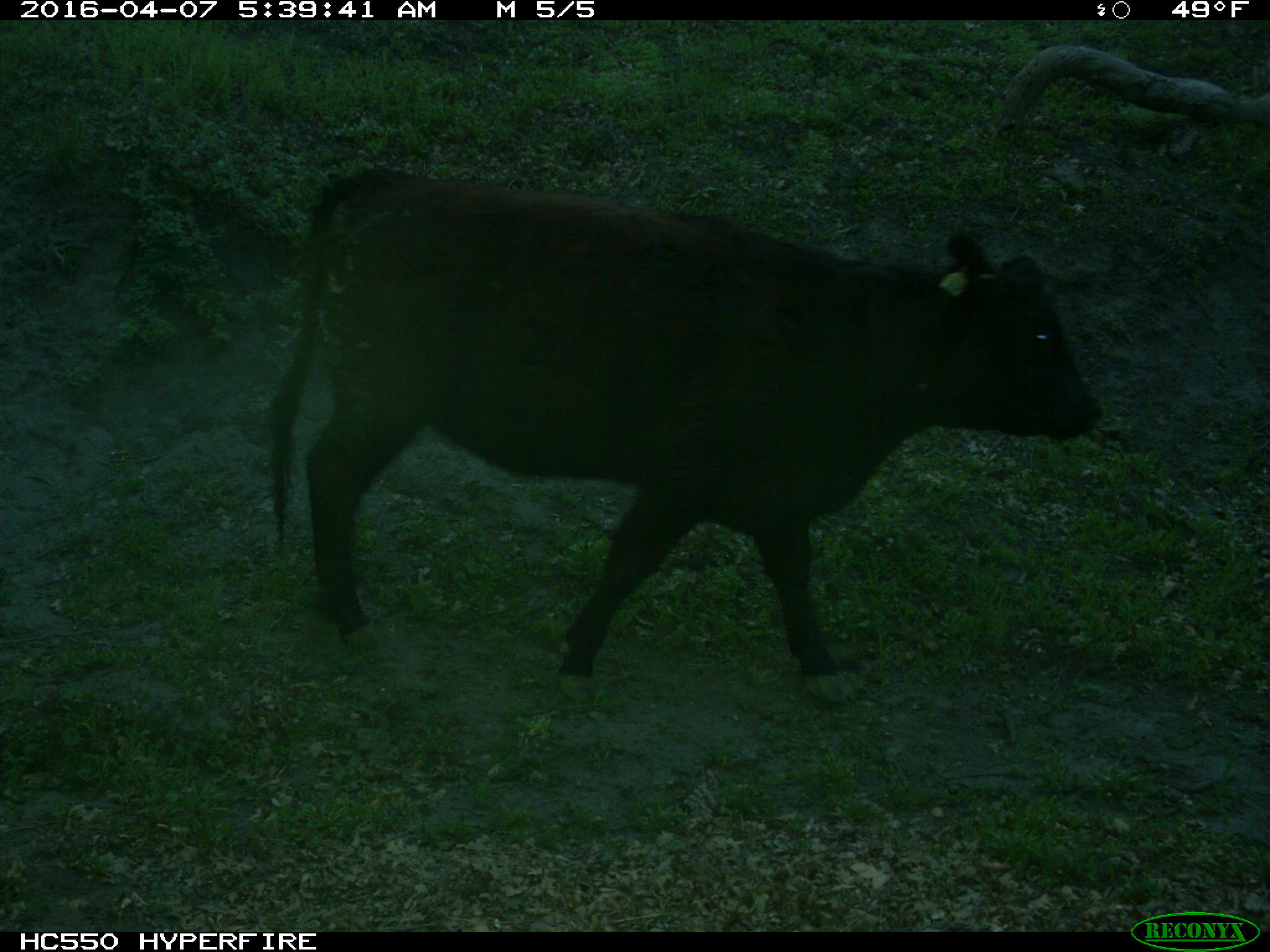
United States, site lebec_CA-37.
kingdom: Animalia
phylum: Chordata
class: Mammalia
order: Artiodactyla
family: Bovidae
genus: Bos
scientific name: Bos taurus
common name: domestic cow